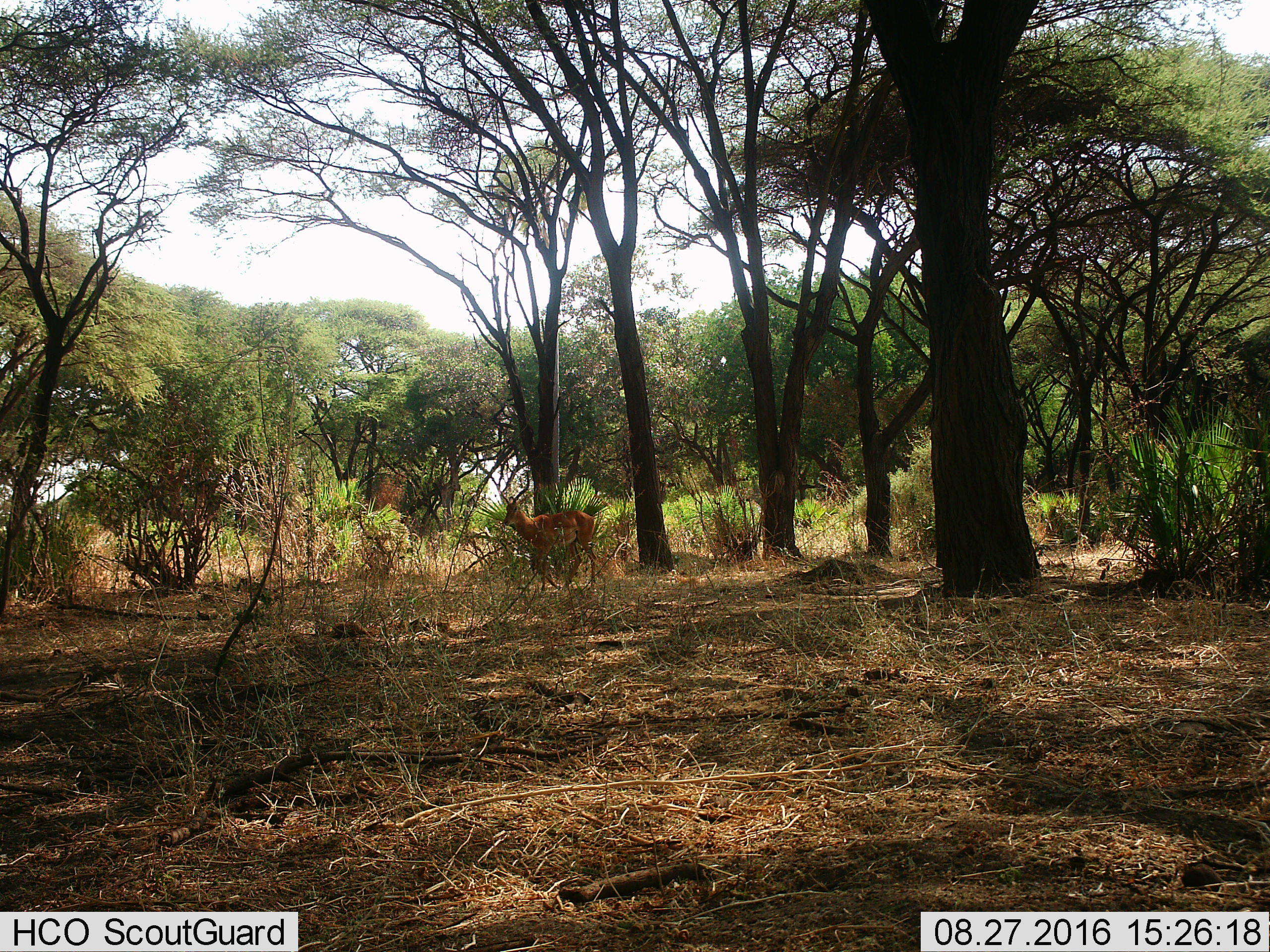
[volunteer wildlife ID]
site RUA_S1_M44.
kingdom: Animalia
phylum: Chordata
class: Mammalia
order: Artiodactyla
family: Bovidae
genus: Aepyceros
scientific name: Aepyceros melampus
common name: impala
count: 1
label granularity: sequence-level